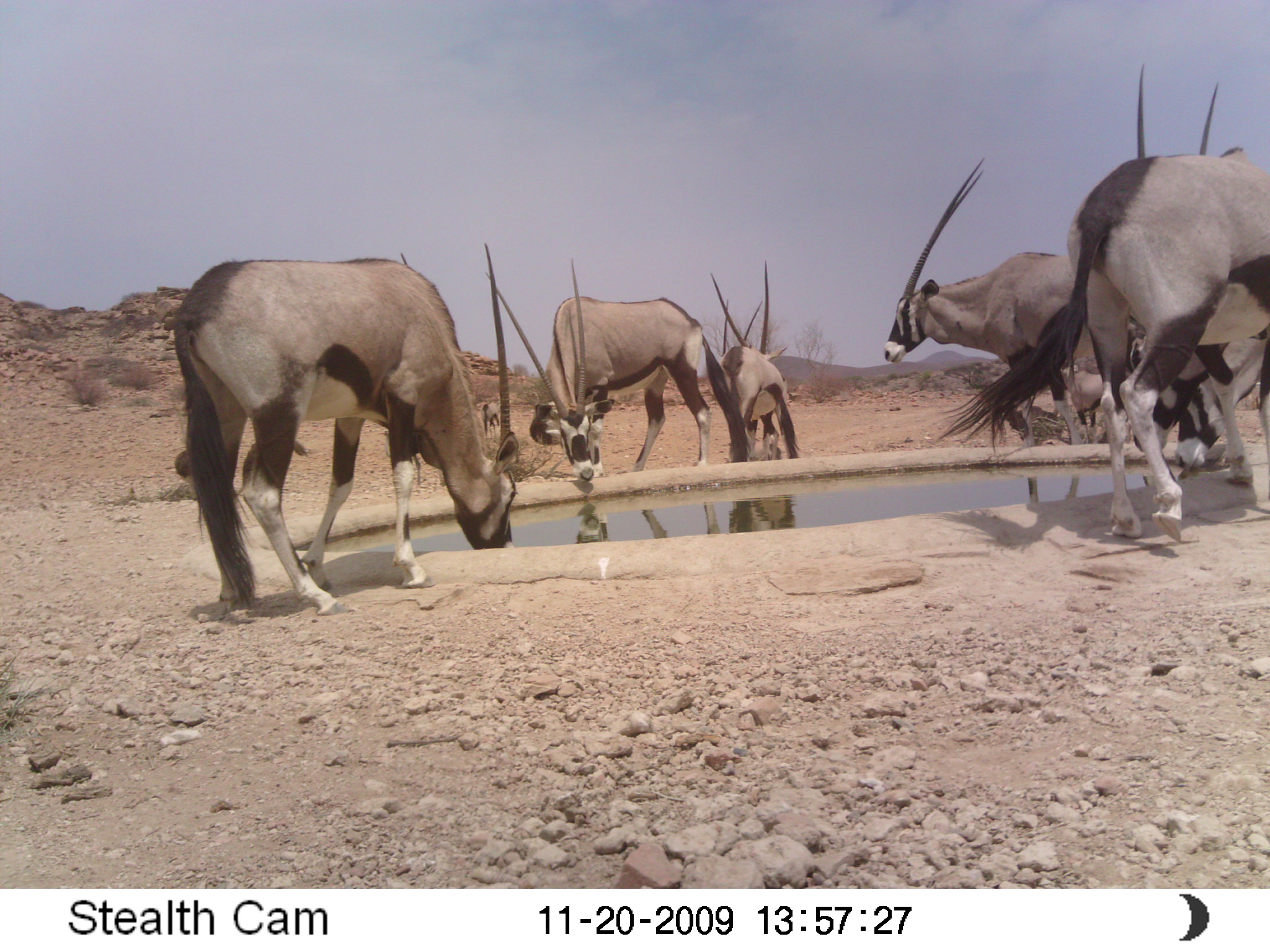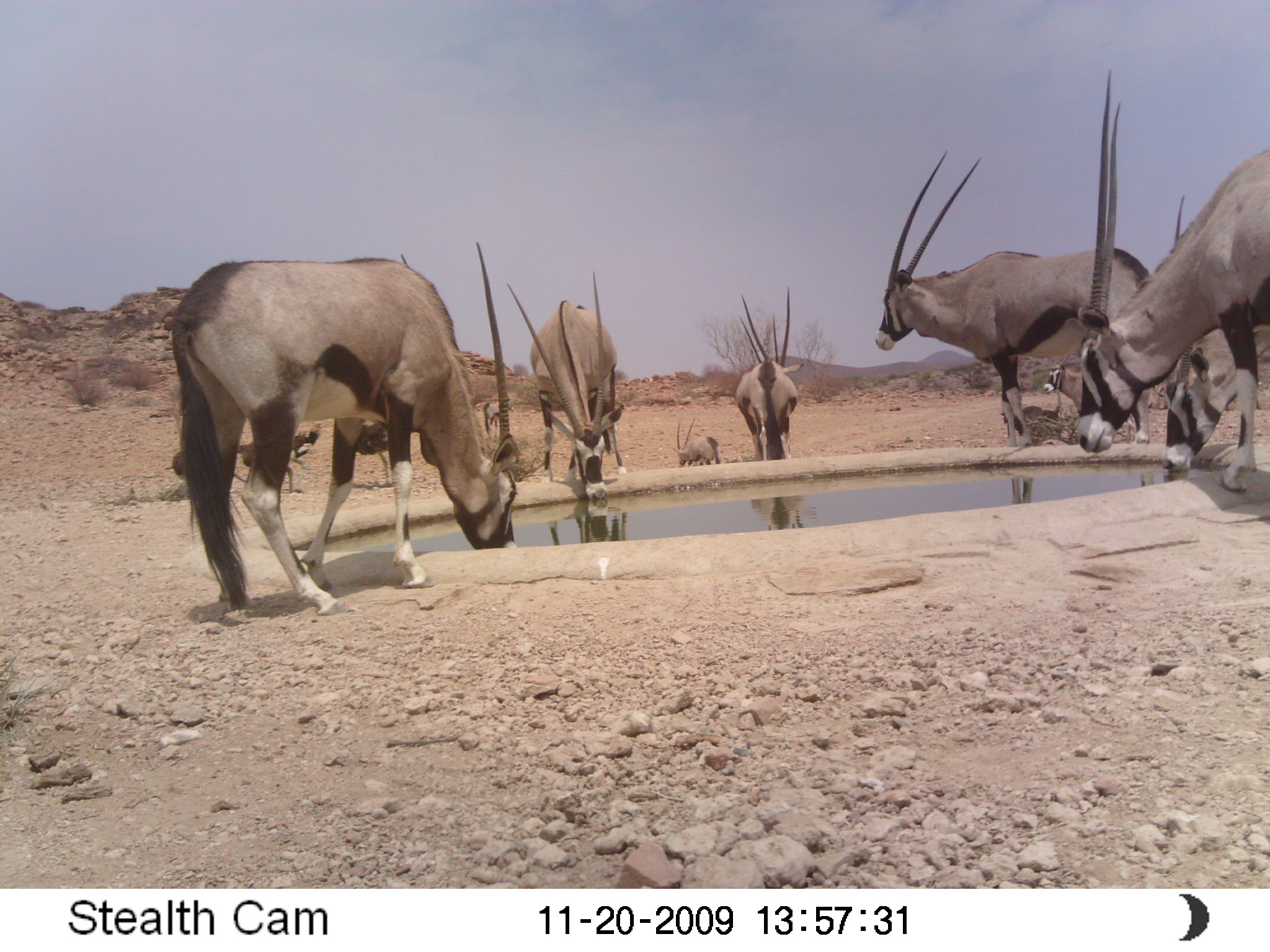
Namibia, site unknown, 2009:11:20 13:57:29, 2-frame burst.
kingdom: Animalia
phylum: Chordata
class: Mammalia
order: Artiodactyla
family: Bovidae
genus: Oryx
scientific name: Oryx gazella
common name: gemsbok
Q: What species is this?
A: Oryx gazella (gemsbok).